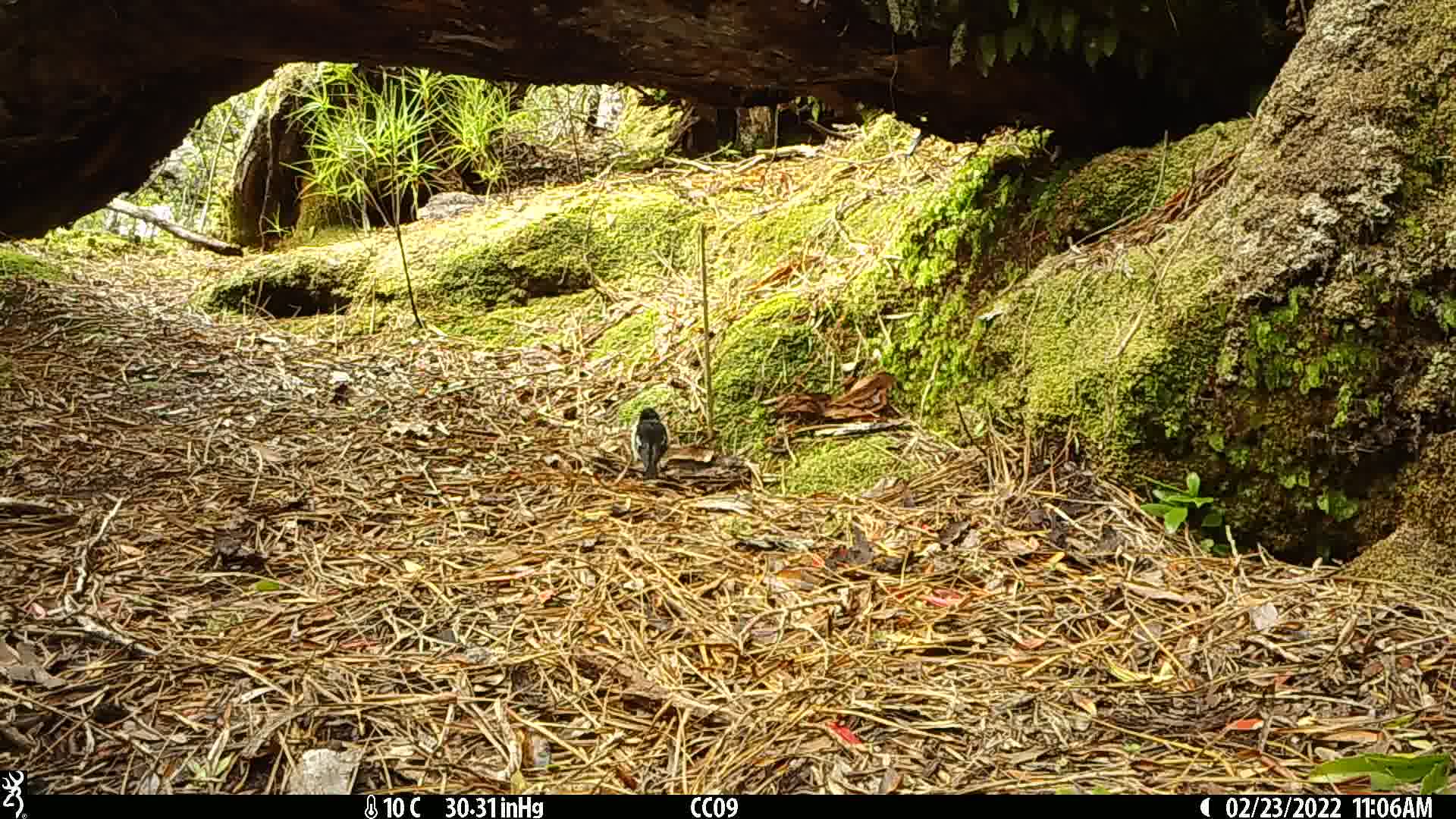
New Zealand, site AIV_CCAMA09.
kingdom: Animalia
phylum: Chordata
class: Aves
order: Passeriformes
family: Petroicidae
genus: Petroica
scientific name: Petroica macrocephala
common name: tomtit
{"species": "tomtit (Petroica macrocephala)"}